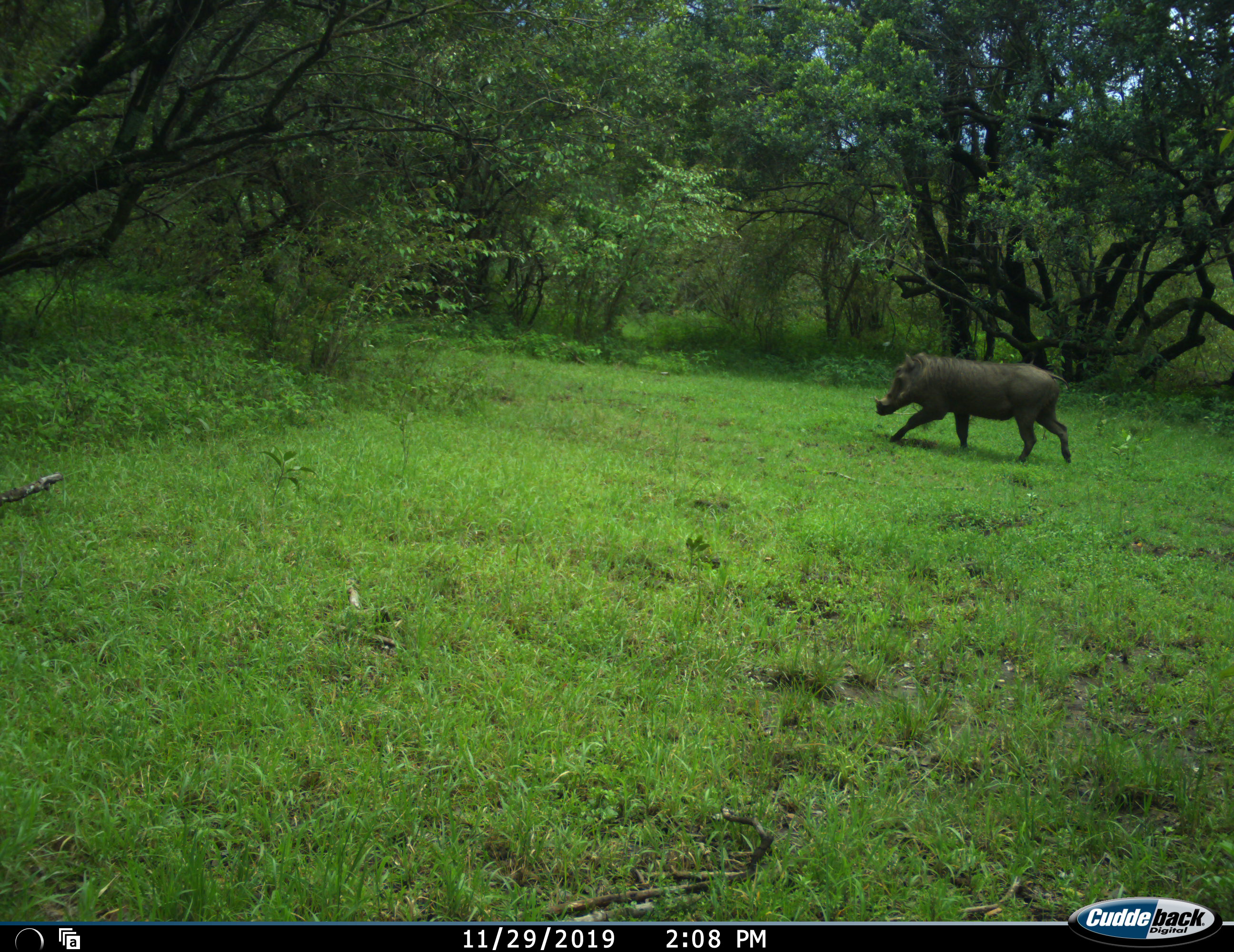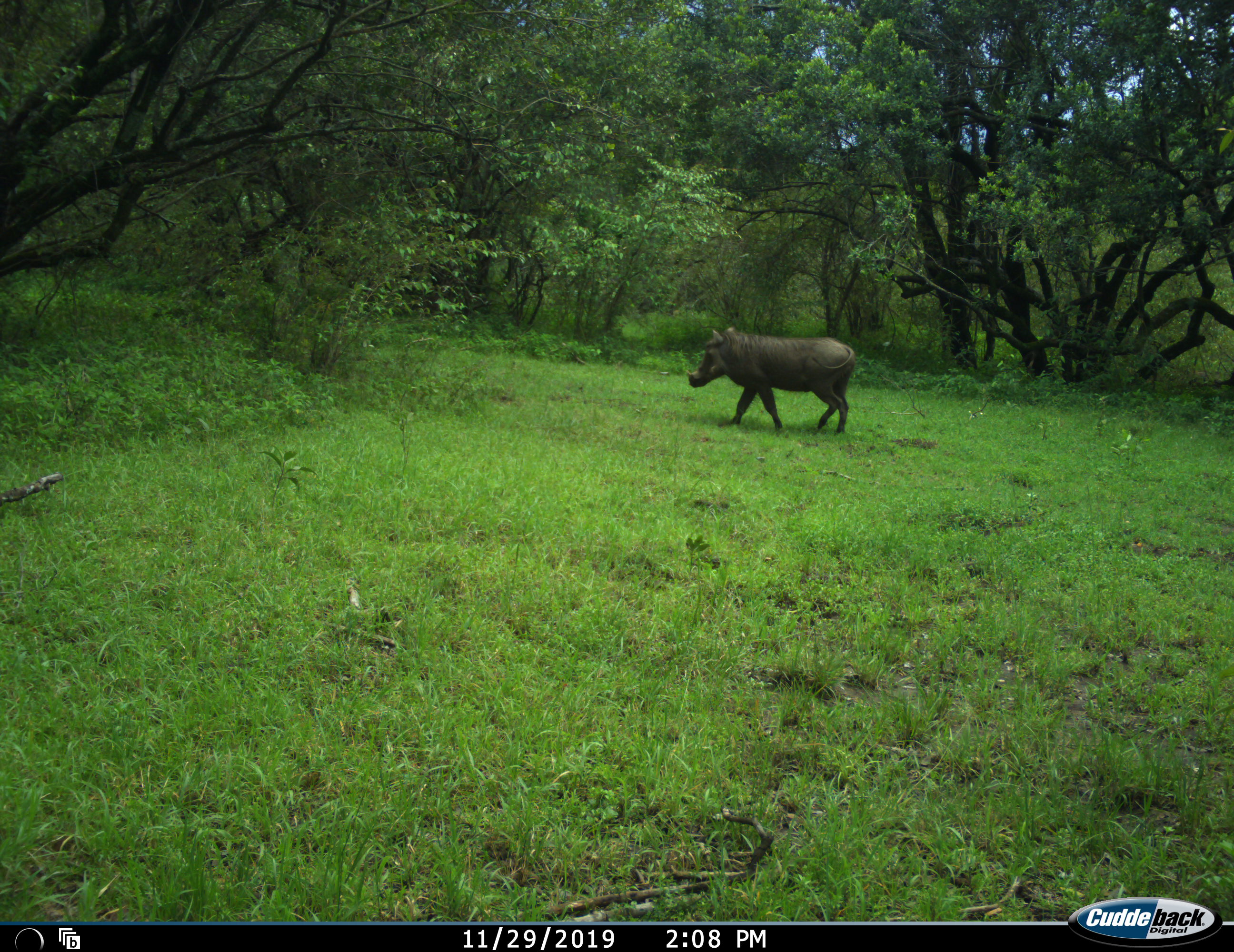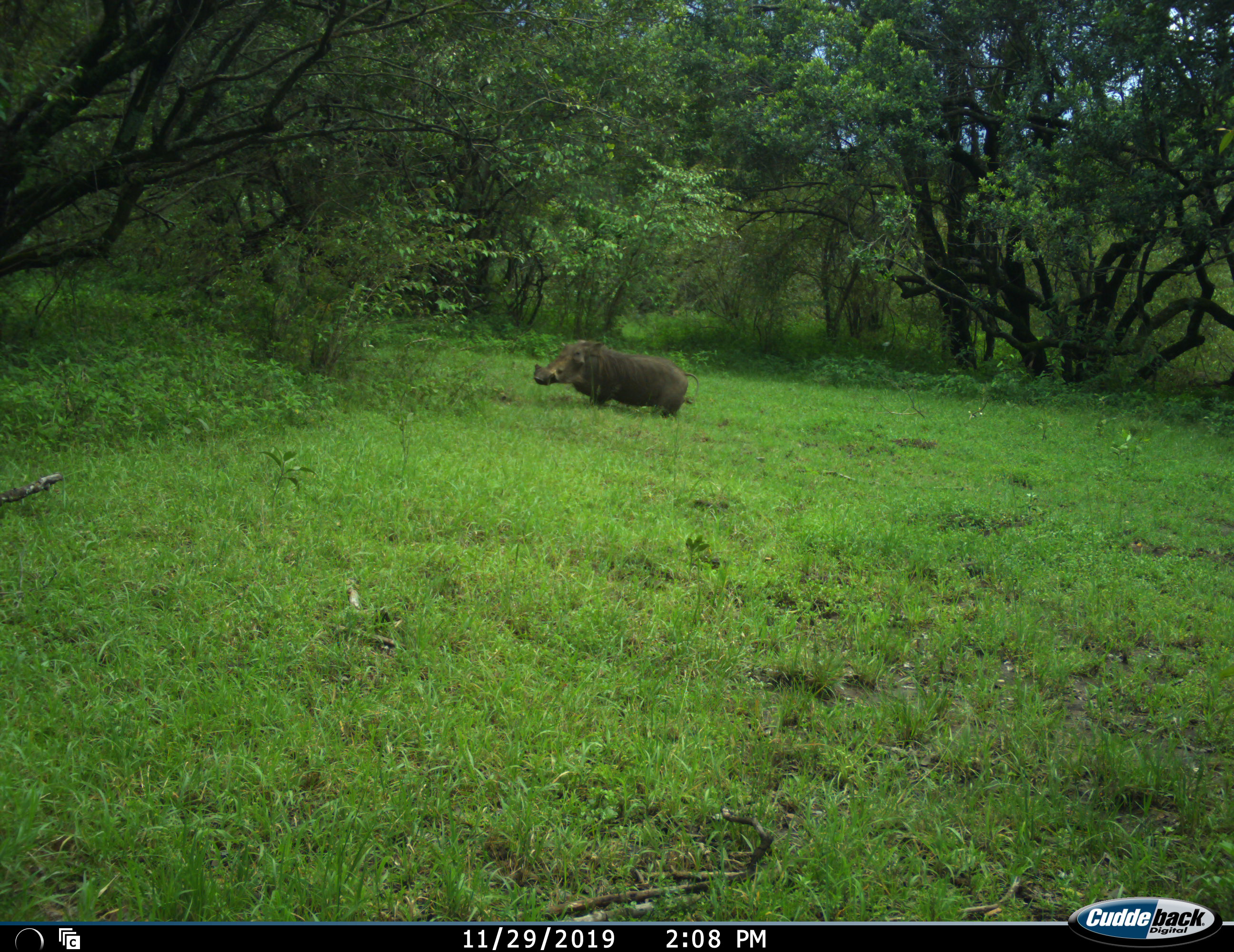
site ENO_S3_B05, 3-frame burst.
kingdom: Animalia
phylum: Chordata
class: Mammalia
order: Artiodactyla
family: Suidae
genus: Phacochoerus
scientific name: Phacochoerus africanus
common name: warthog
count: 1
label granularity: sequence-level